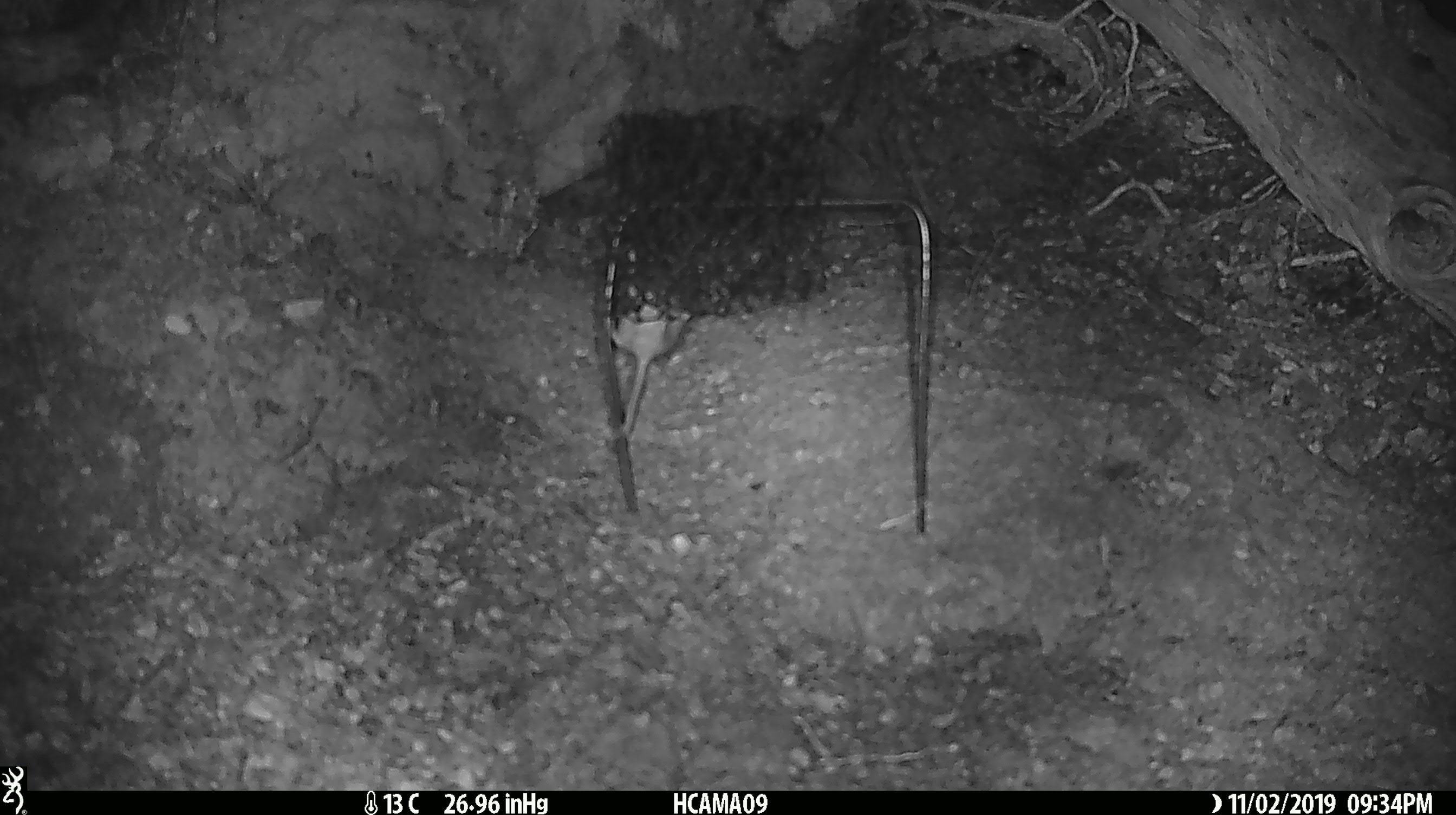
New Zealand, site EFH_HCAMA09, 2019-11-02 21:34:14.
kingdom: Animalia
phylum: Chordata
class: Mammalia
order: Rodentia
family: Muridae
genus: Mus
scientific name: Mus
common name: mouse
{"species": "mouse (Mus)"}